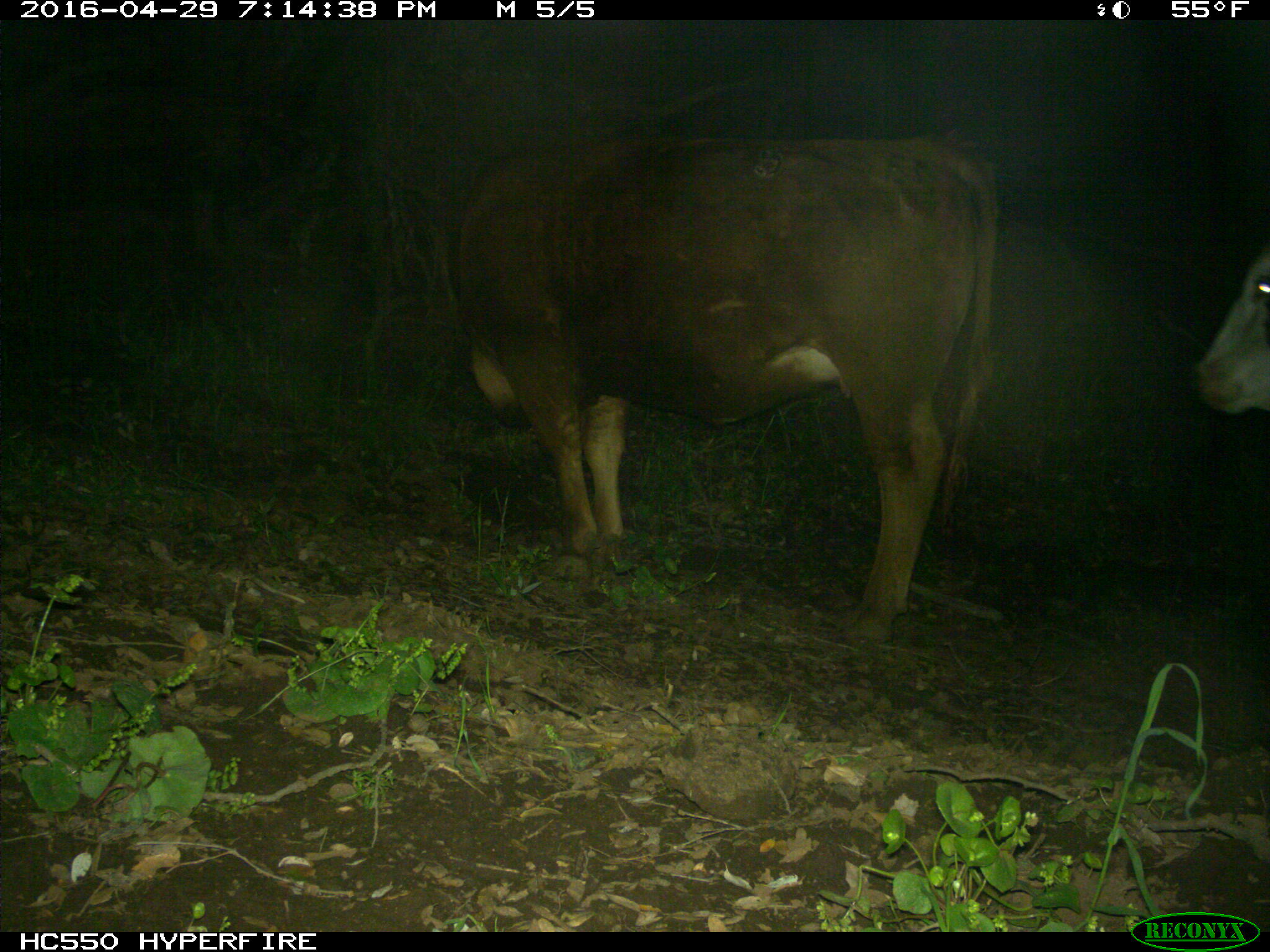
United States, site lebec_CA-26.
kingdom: Animalia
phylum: Chordata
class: Mammalia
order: Artiodactyla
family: Bovidae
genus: Bos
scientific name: Bos taurus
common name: domestic cow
Bos taurus (domestic cow).